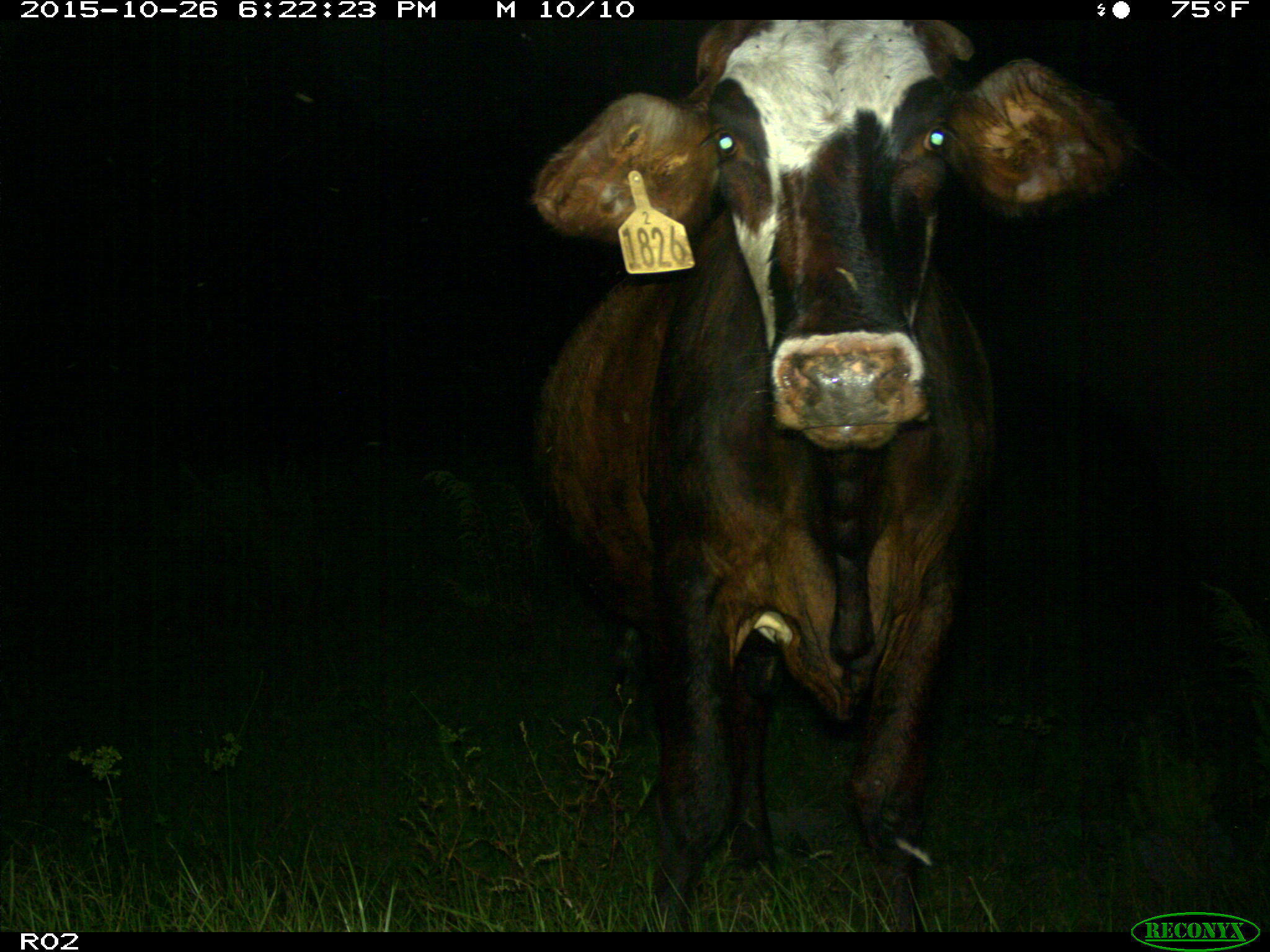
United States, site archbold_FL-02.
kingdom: Animalia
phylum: Chordata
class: Mammalia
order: Artiodactyla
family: Bovidae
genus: Bos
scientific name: Bos taurus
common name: domestic cow